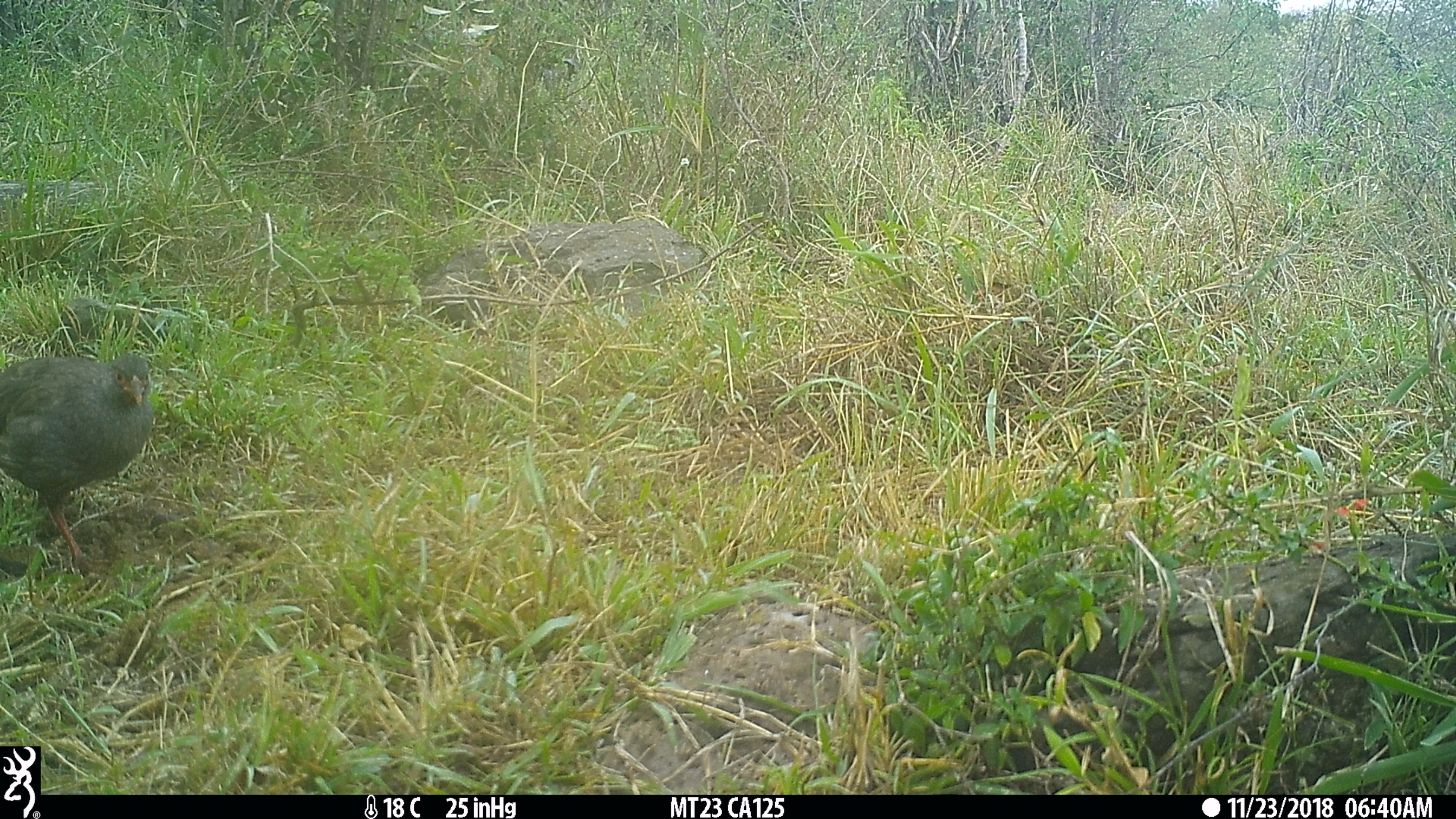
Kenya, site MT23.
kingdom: Animalia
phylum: Chordata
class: Aves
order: Galliformes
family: Phasianidae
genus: Pternistis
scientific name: Pternistis afer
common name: red-necked spurfowl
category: francolin rednecked spurfowl